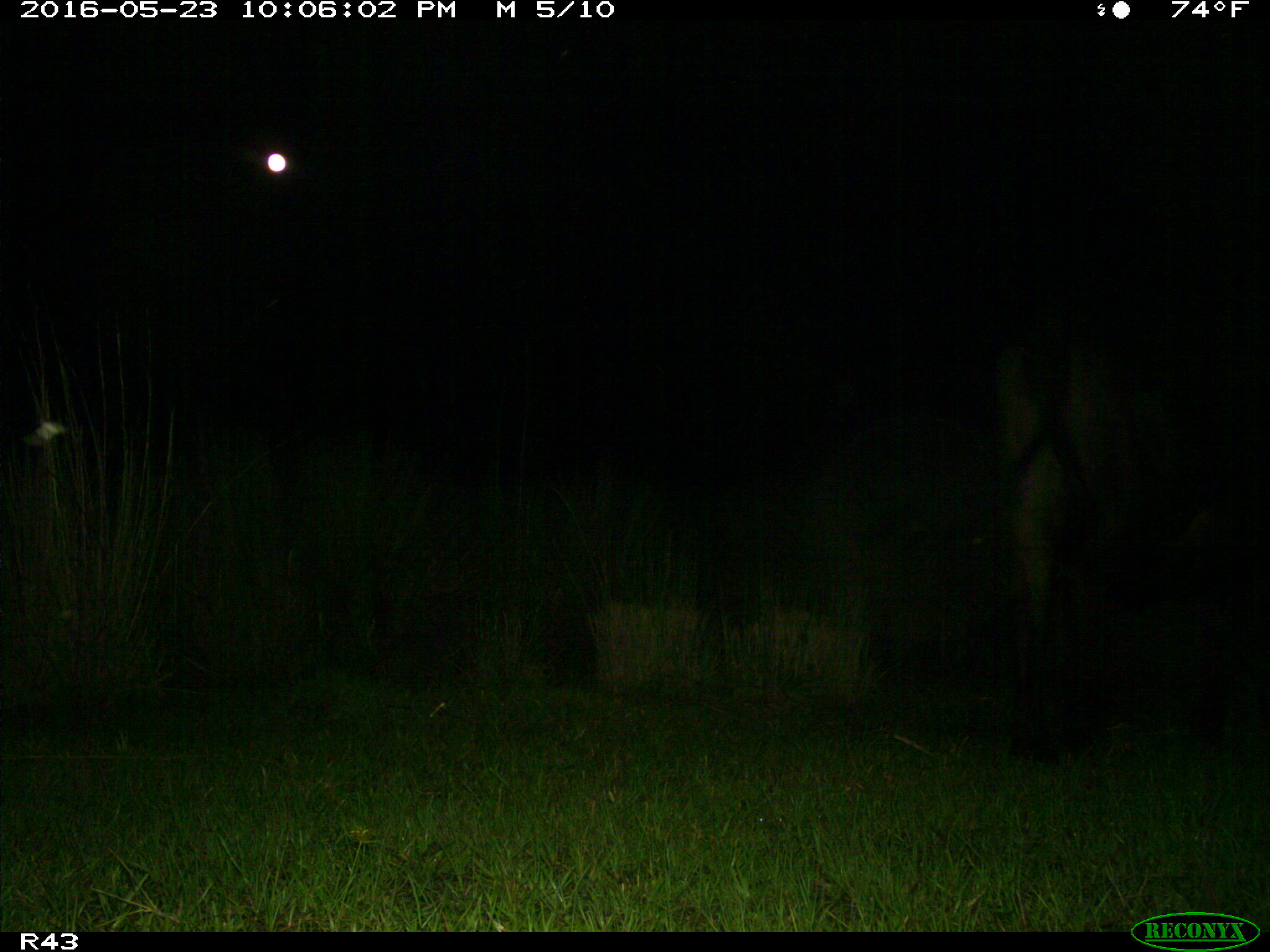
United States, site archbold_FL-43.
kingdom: Animalia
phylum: Chordata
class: Mammalia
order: Artiodactyla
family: Bovidae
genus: Bos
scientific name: Bos taurus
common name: domestic cow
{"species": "Bos taurus (domestic cow)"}